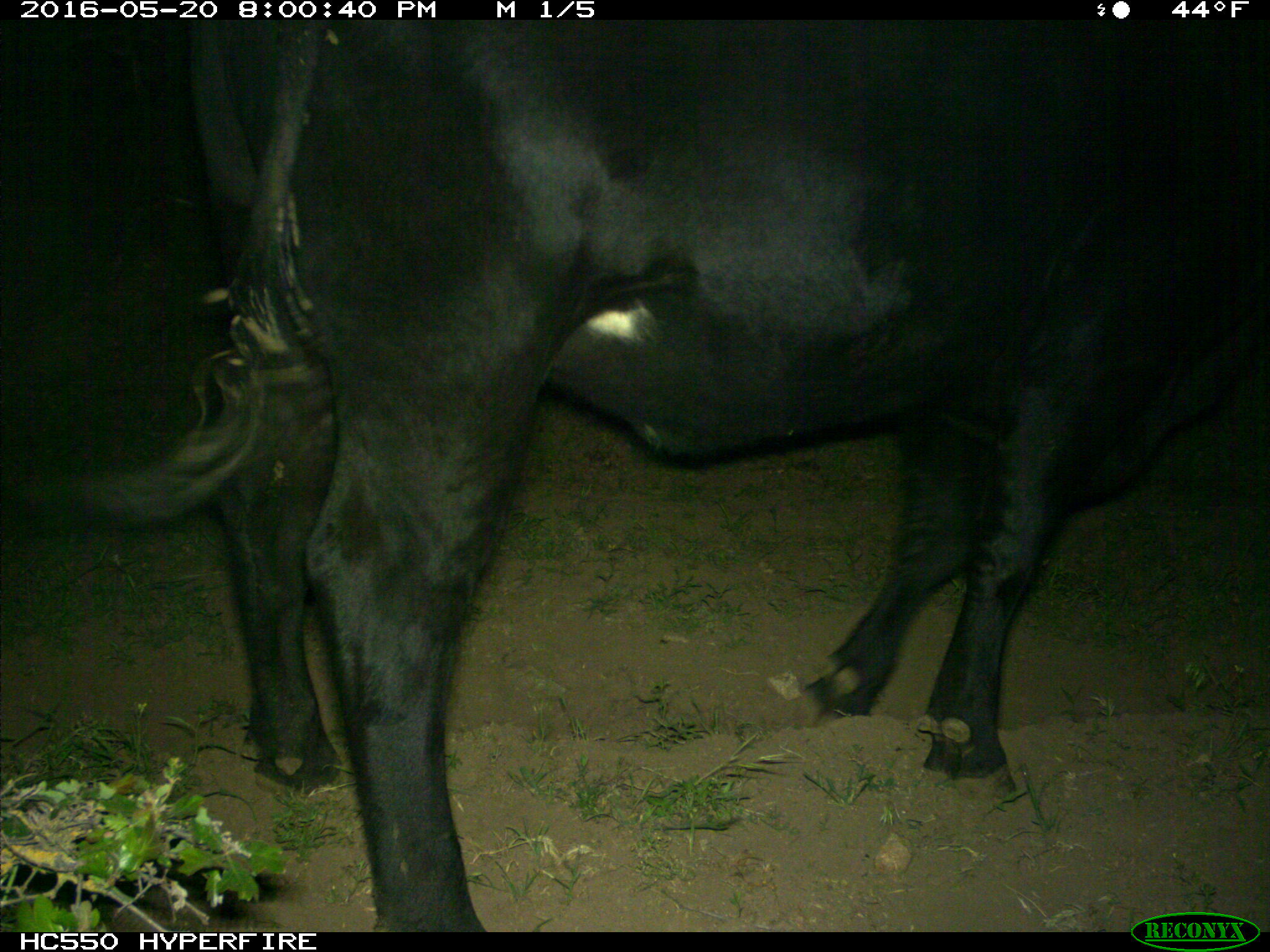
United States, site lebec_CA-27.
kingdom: Animalia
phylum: Chordata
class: Mammalia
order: Artiodactyla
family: Bovidae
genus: Bos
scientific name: Bos taurus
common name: domestic cow